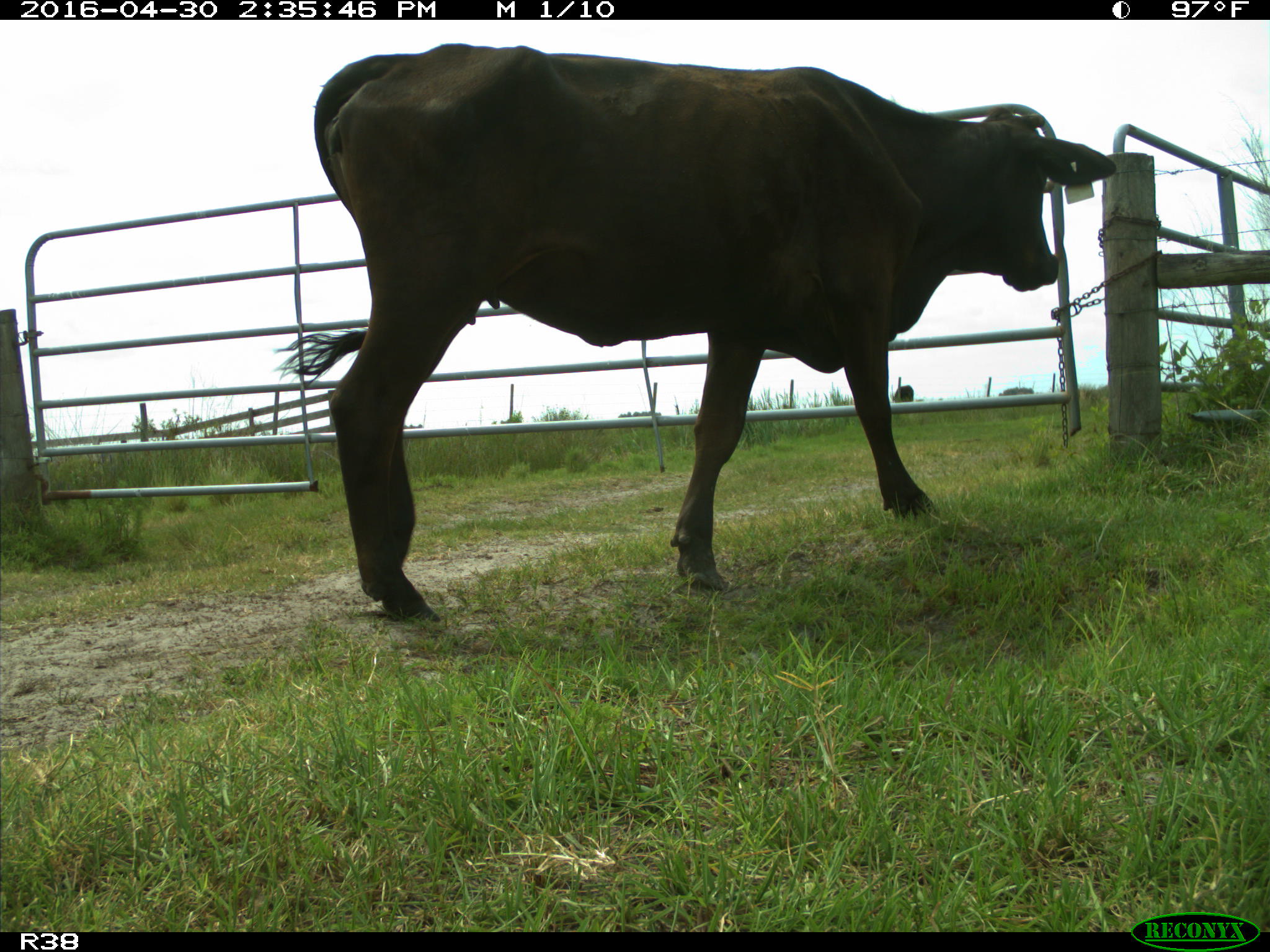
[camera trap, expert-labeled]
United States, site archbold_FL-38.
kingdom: Animalia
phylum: Chordata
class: Mammalia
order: Artiodactyla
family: Bovidae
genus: Bos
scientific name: Bos taurus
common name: domestic cow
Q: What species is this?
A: Bos taurus (domestic cow).